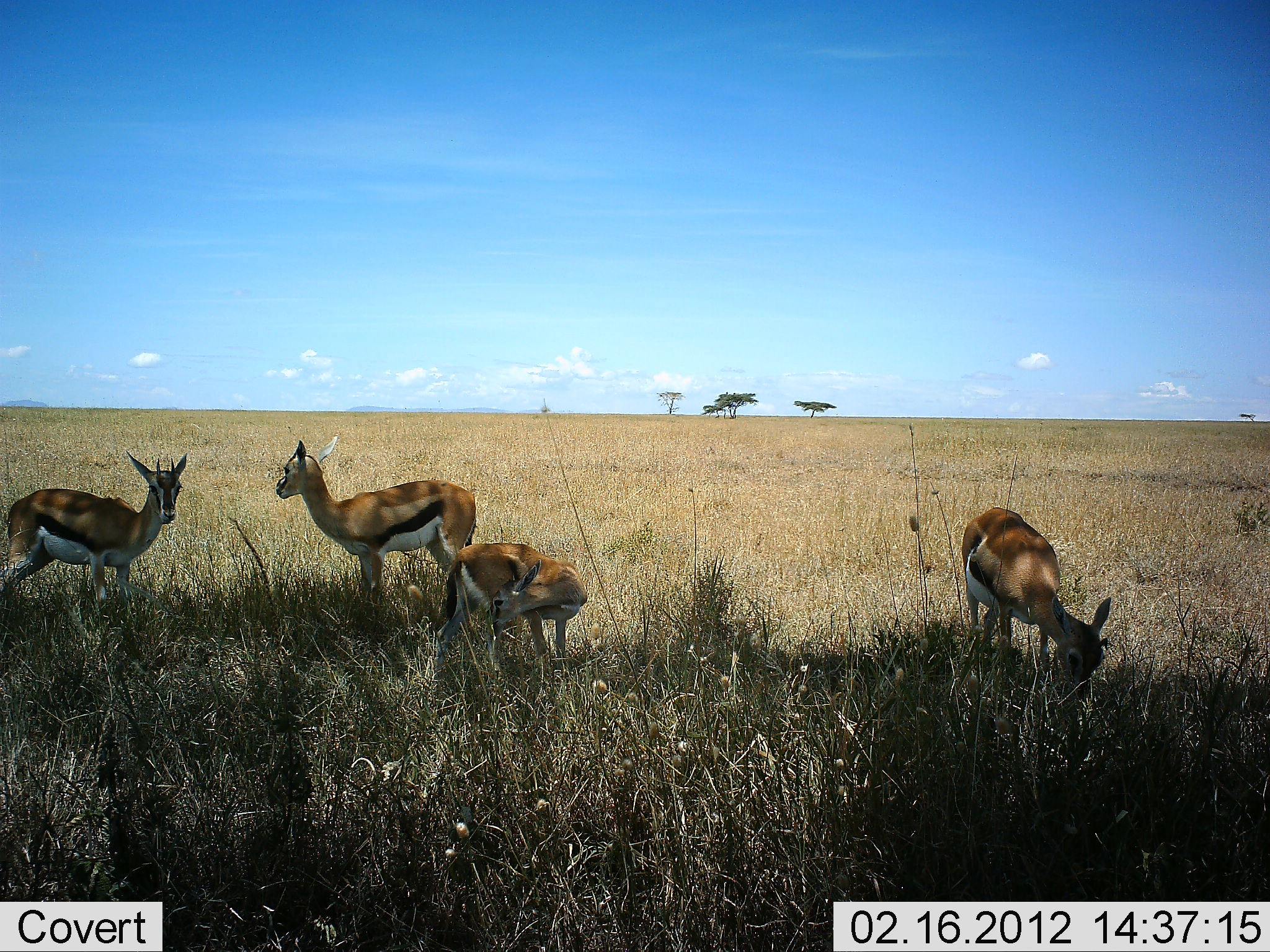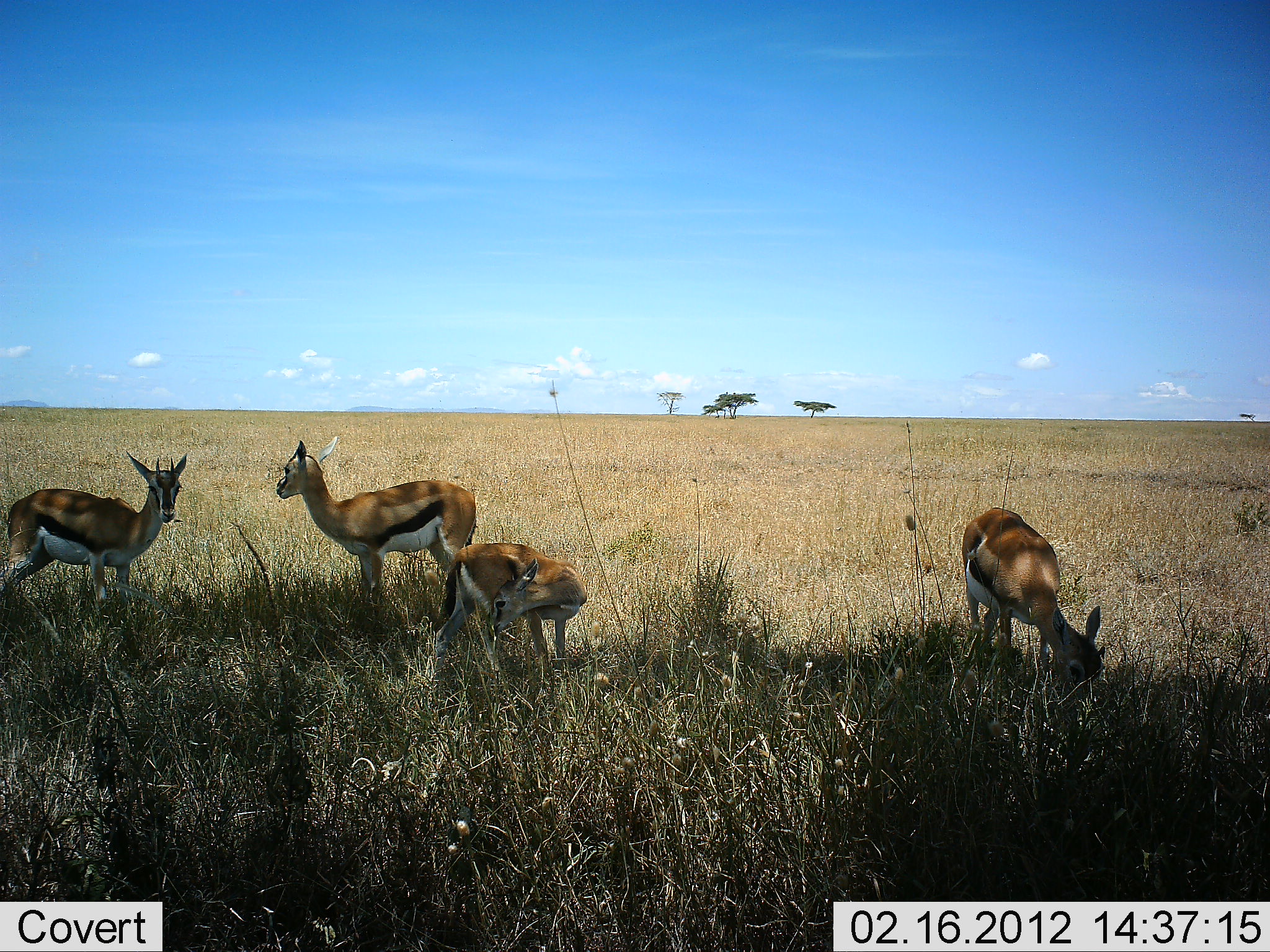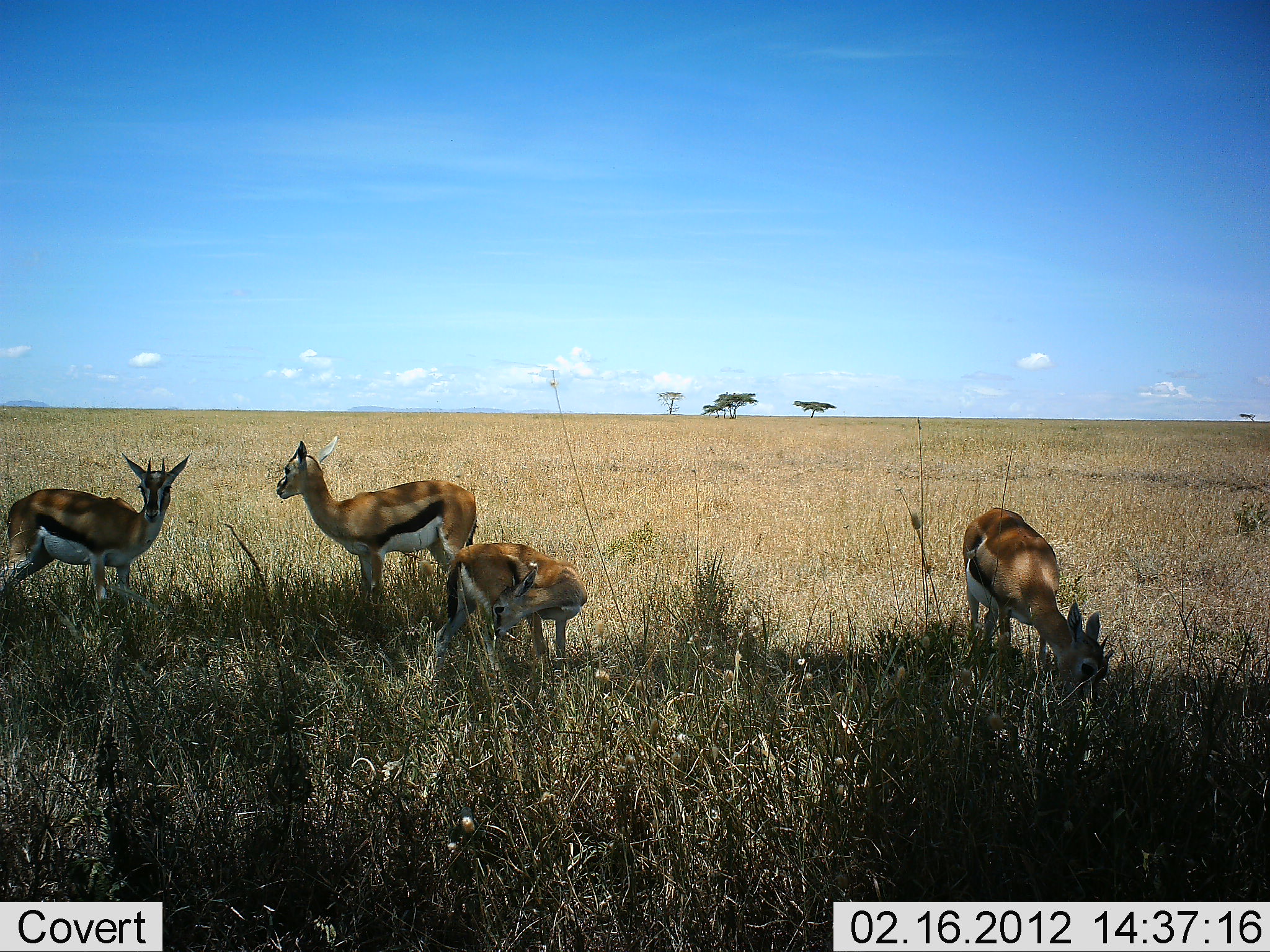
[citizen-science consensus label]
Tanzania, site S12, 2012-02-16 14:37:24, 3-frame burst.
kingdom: Animalia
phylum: Chordata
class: Mammalia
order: Artiodactyla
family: Bovidae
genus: Eudorcas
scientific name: Eudorcas thomsonii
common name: thomson's gazelle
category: gazellethomsons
Gazellethomsons (thomson's gazelle) (Eudorcas thomsonii), count 4. Behavior (volunteer vote fractions): standing 70%, resting 15%, moving 0%, interacting 5%. Young present (vote fraction): 15%. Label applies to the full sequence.